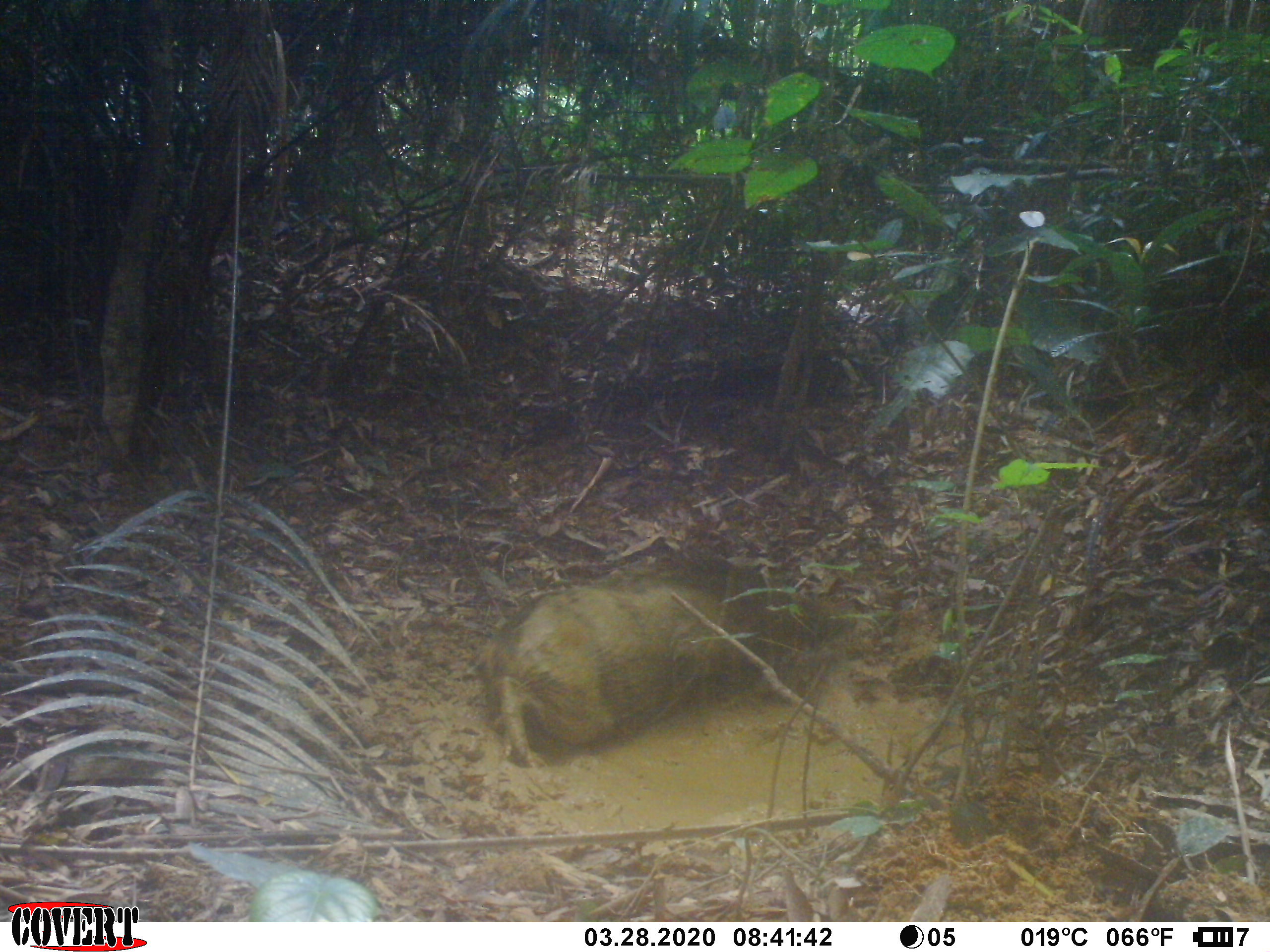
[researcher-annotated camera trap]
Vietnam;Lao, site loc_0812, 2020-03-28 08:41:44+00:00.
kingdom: Animalia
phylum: Chordata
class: Mammalia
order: Artiodactyla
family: Suidae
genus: Sus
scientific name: Sus scrofa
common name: eurasian wild pig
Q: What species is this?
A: Eurasian wild pig (Sus scrofa).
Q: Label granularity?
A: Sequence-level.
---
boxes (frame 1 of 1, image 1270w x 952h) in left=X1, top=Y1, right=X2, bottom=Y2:
eurasian wild pig: left=471, top=554, right=822, bottom=764